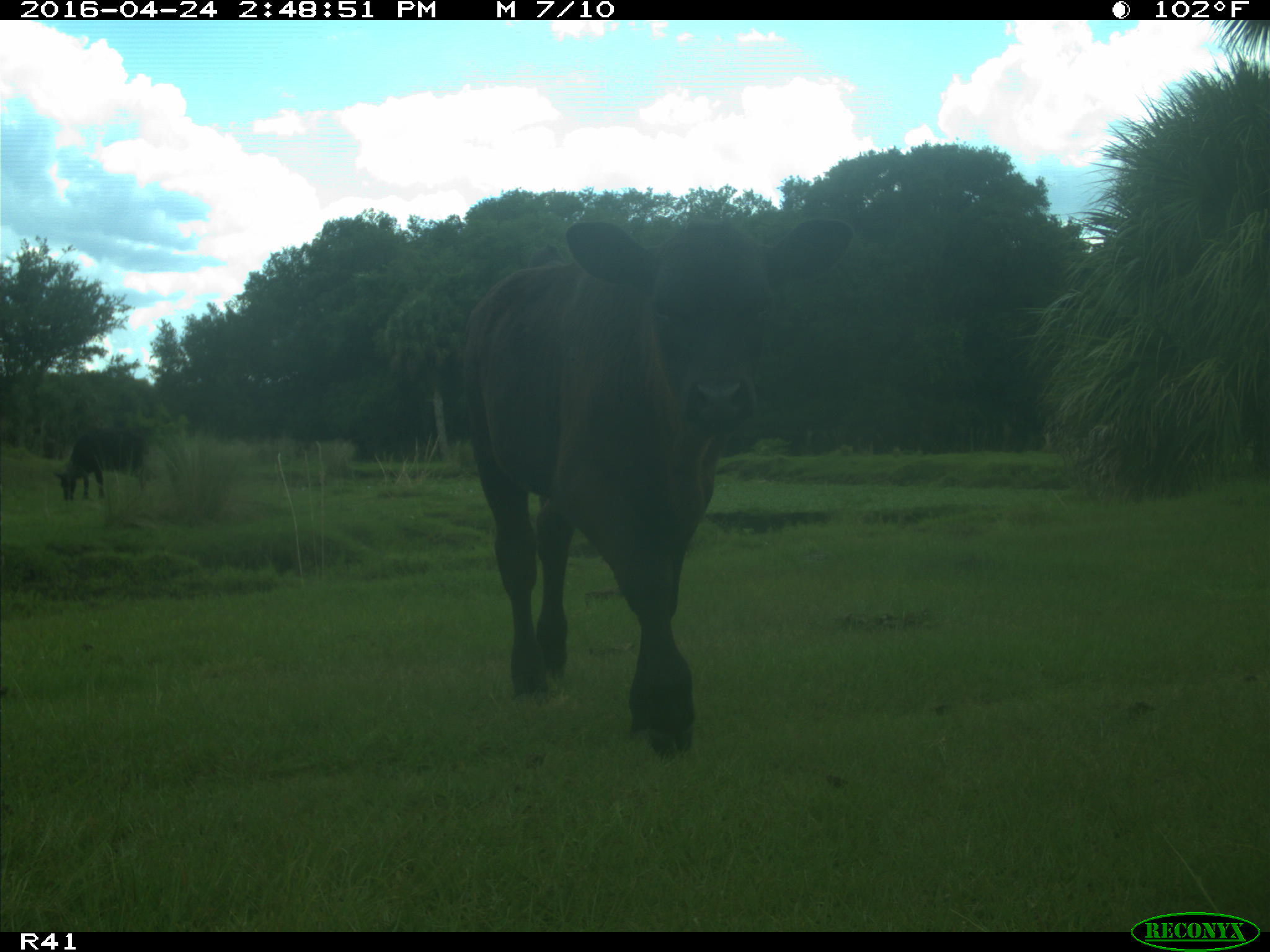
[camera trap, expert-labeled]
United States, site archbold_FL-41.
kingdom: Animalia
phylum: Chordata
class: Mammalia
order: Artiodactyla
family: Bovidae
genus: Bos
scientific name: Bos taurus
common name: domestic cow